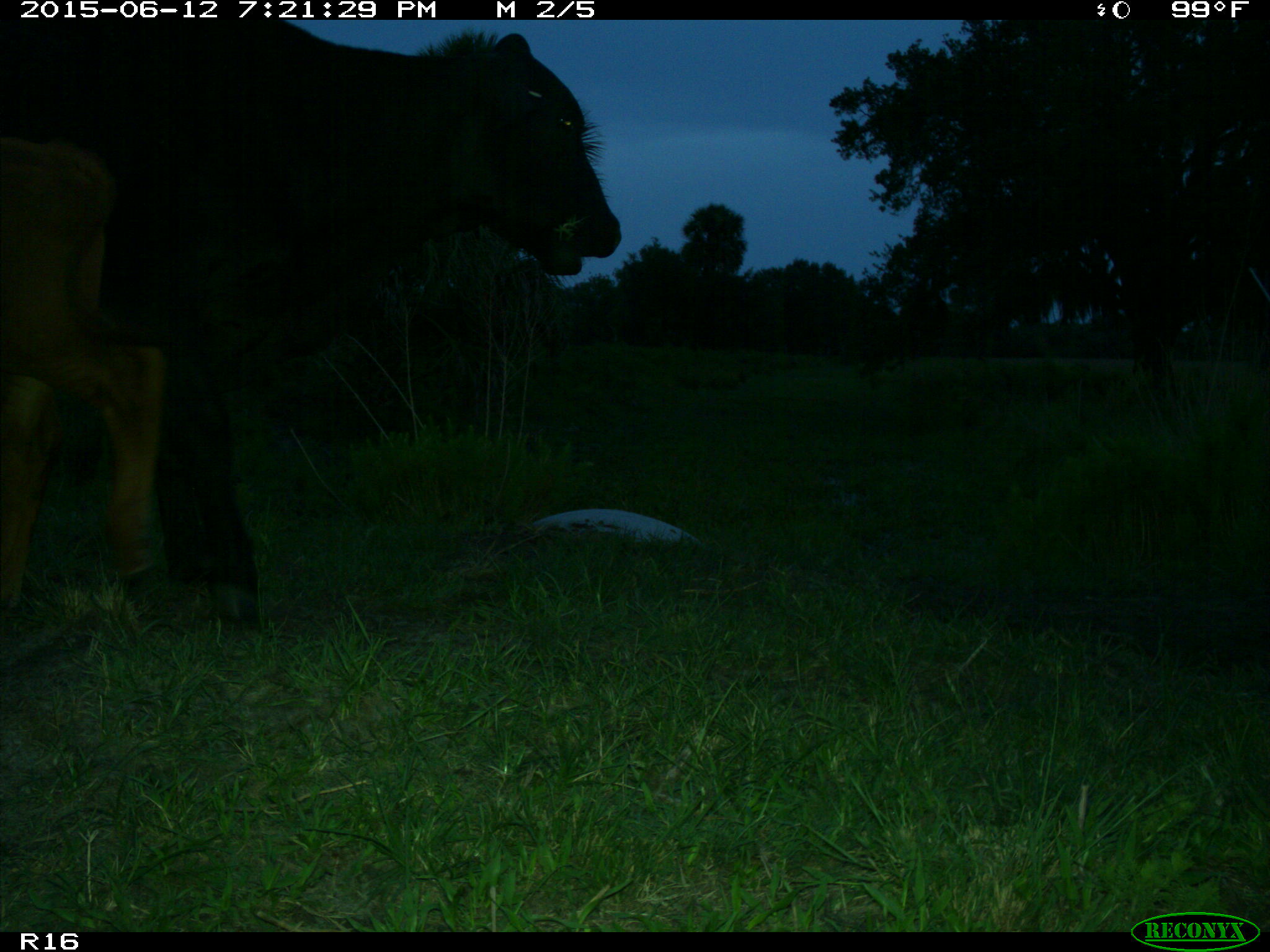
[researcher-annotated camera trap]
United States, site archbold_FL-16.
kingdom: Animalia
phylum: Chordata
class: Mammalia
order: Artiodactyla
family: Bovidae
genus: Bos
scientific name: Bos taurus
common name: domestic cow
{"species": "Bos taurus (domestic cow)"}